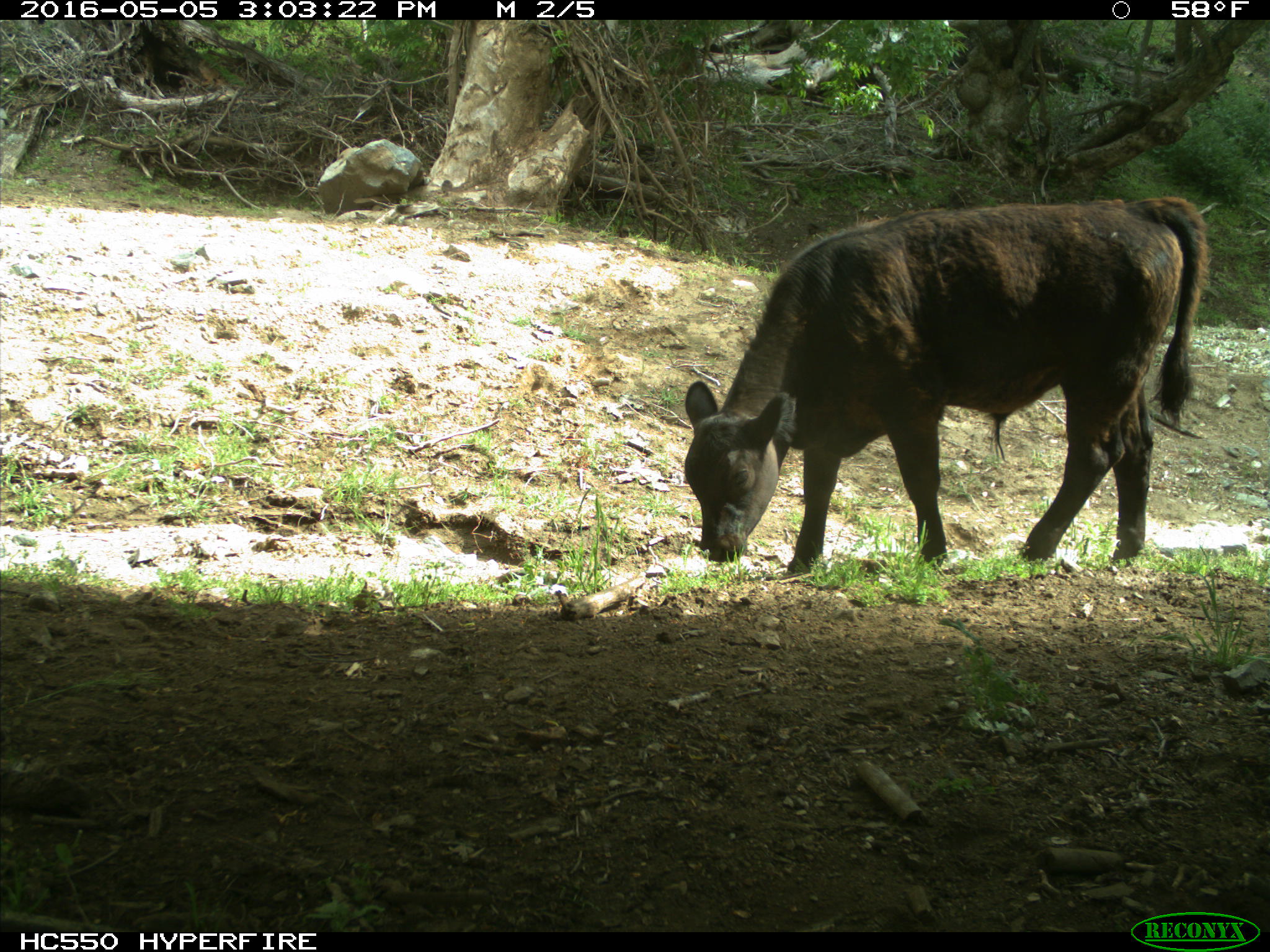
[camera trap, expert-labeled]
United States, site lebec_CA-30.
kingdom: Animalia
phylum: Chordata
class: Mammalia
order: Artiodactyla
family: Bovidae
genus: Bos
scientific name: Bos taurus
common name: domestic cow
Bos taurus (domestic cow).